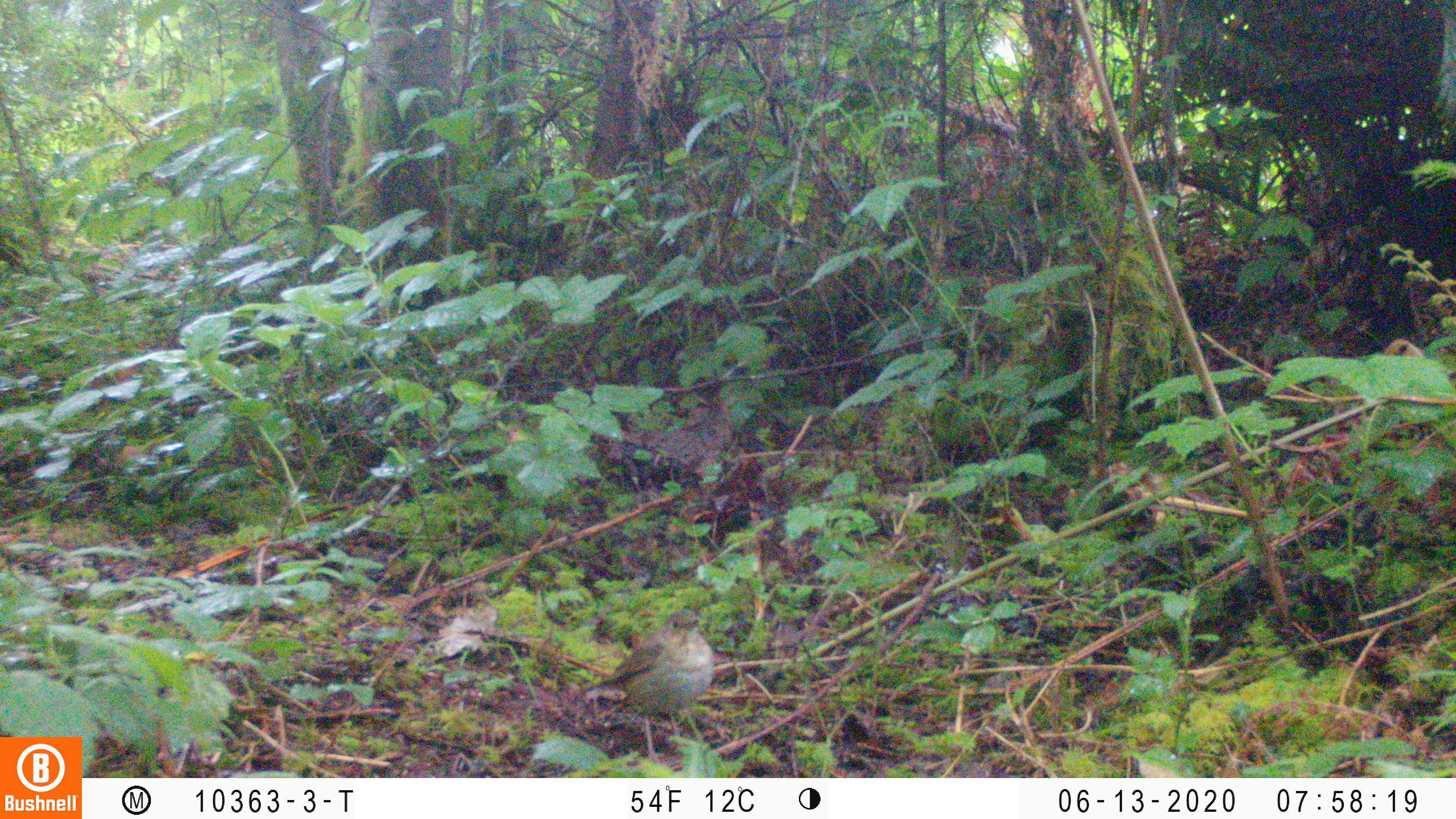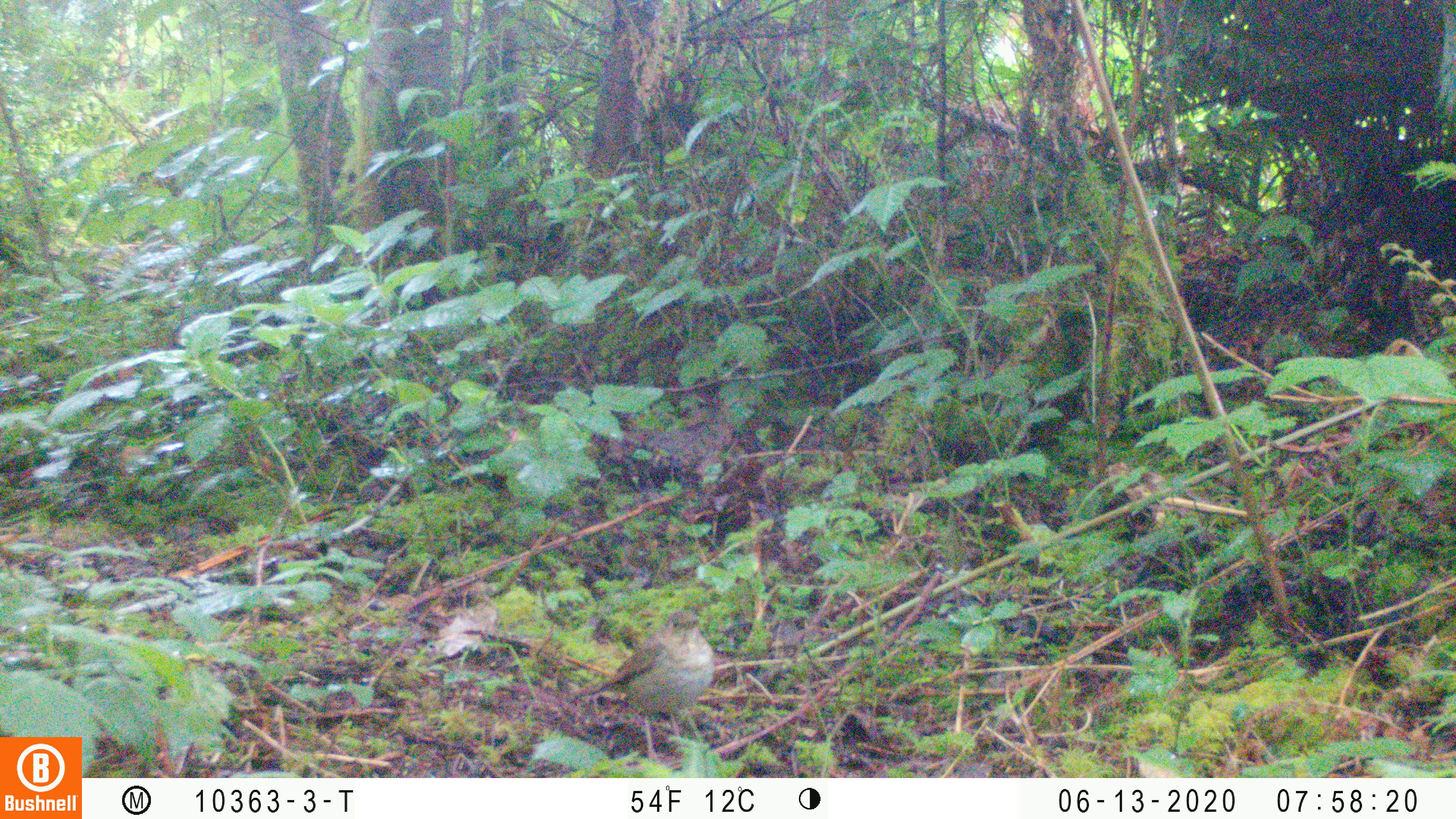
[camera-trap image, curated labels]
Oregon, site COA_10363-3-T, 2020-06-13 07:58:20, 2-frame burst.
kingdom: Animalia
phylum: Chordata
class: Aves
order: Passeriformes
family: Turdidae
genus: Catharus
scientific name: Catharus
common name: brown thrushes and nightingale-thrushes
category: catharus species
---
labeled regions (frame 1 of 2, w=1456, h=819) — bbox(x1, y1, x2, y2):
catharus species: bbox(591, 613, 719, 745)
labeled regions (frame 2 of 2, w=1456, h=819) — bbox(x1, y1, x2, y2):
catharus species: bbox(581, 610, 719, 747)